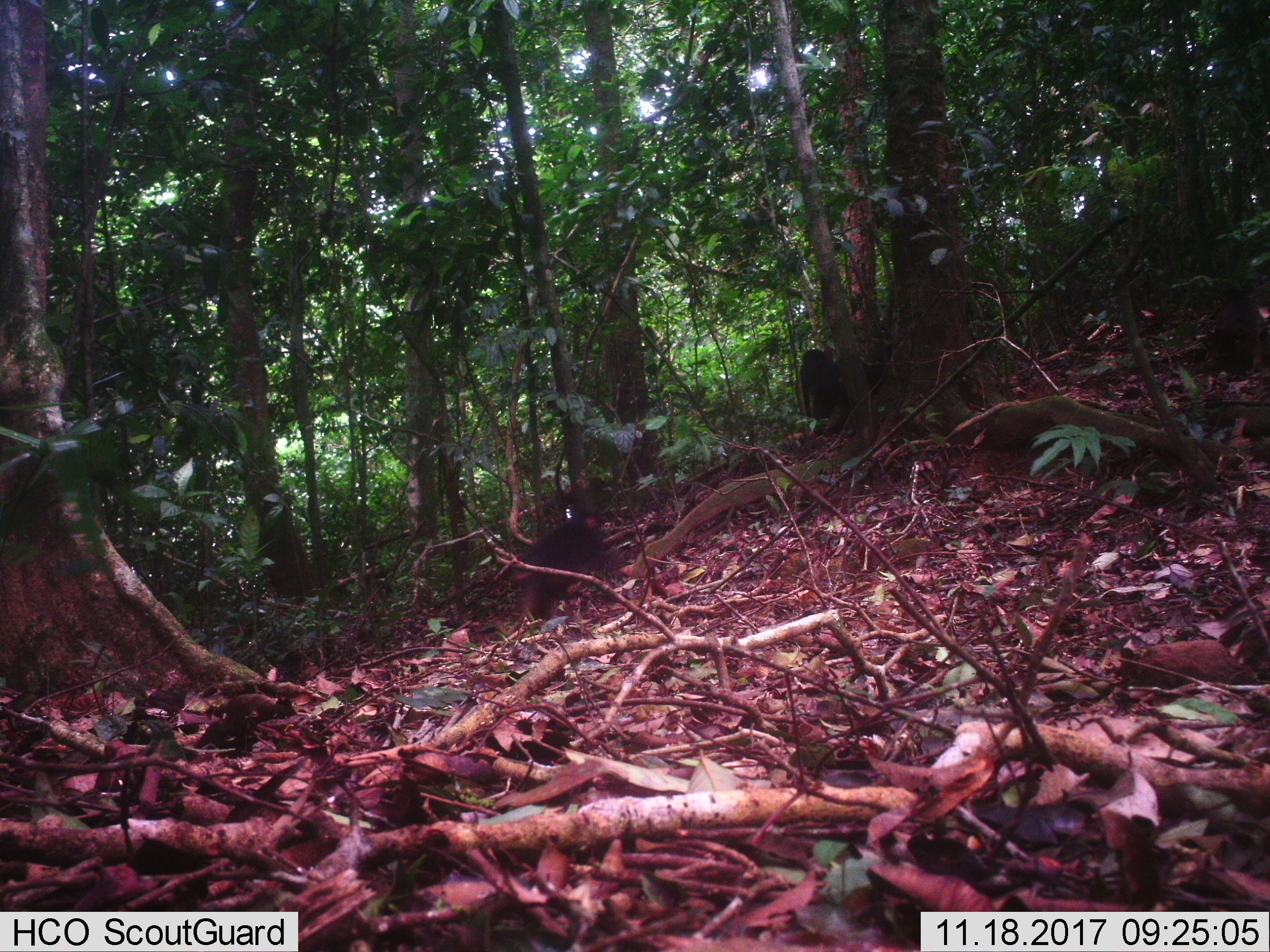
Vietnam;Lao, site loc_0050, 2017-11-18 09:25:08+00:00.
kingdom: Animalia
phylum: Chordata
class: Mammalia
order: Primates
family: Cercopithecidae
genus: Macaca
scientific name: Macaca arctoides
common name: stump-tailed macaque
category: stump tailed macaque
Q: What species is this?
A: Stump tailed macaque (stump-tailed macaque) (Macaca arctoides).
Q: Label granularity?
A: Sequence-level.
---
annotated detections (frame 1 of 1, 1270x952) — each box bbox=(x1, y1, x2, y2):
stump tailed macaque: bbox=(513, 508, 619, 629); bbox=(1201, 288, 1264, 374); bbox=(798, 348, 848, 430)